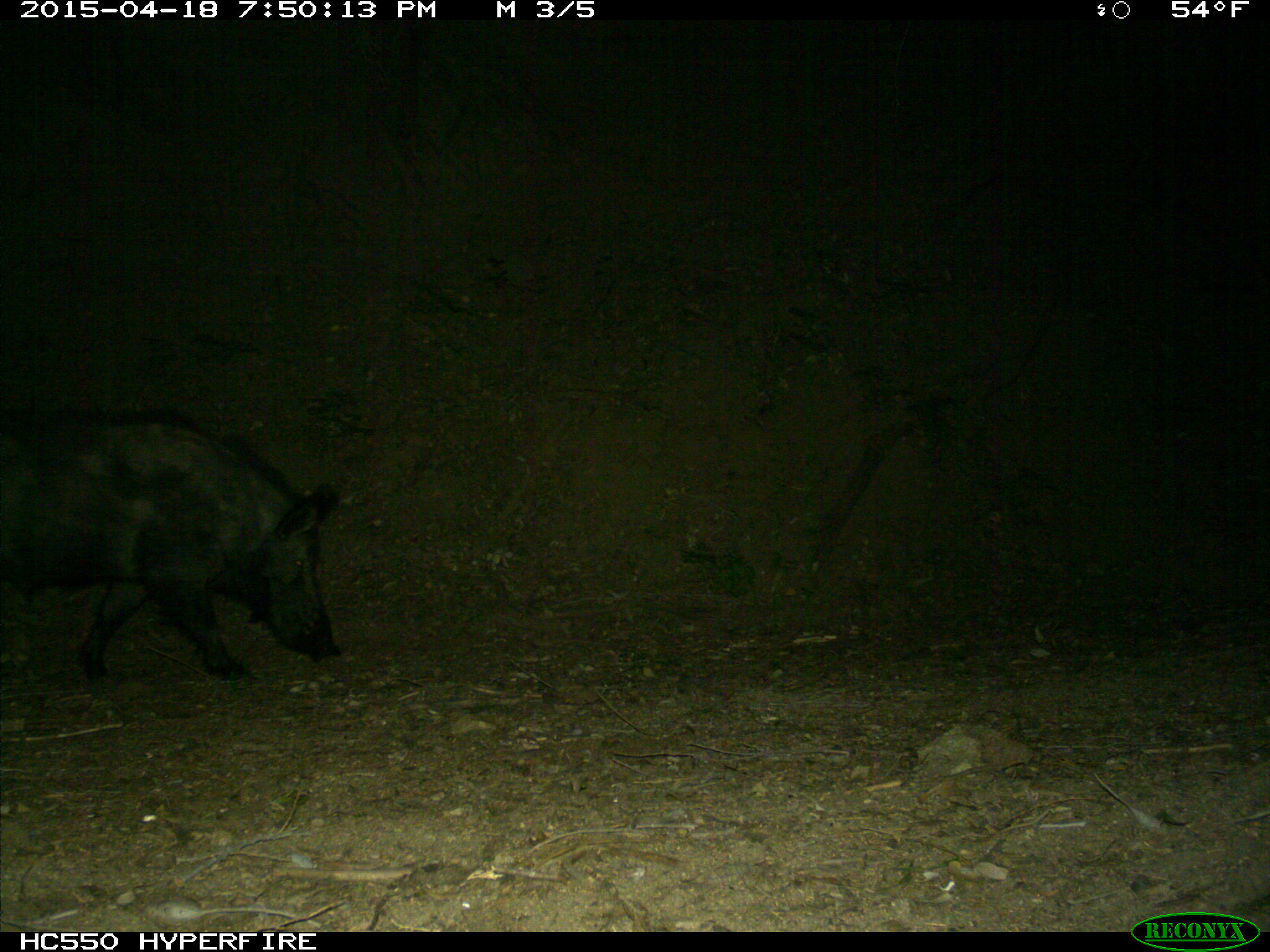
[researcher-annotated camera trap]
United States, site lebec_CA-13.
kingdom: Animalia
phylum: Chordata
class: Mammalia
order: Artiodactyla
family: Suidae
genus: Sus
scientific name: Sus scrofa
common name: wild boar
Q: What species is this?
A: Sus scrofa (wild boar).